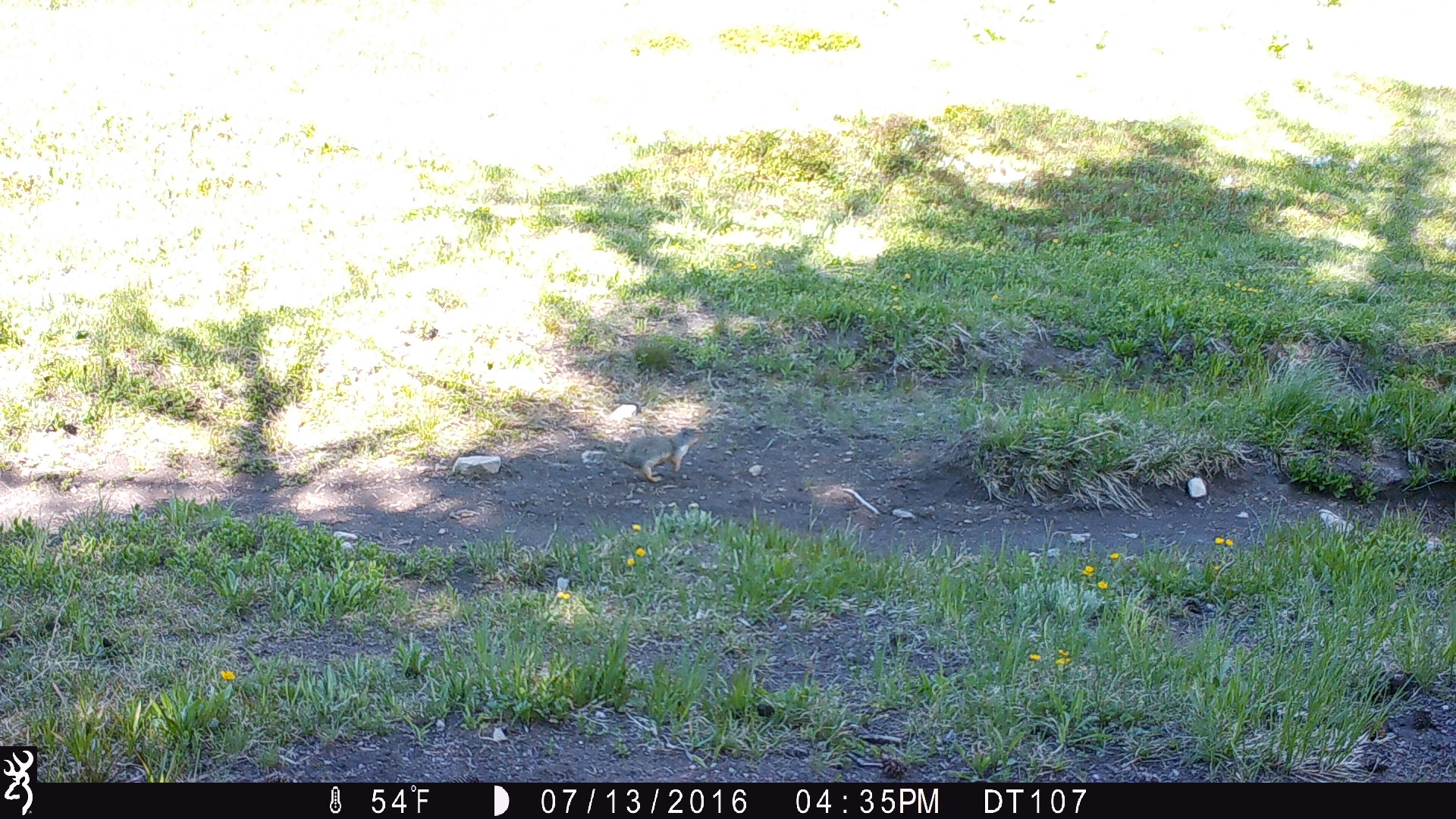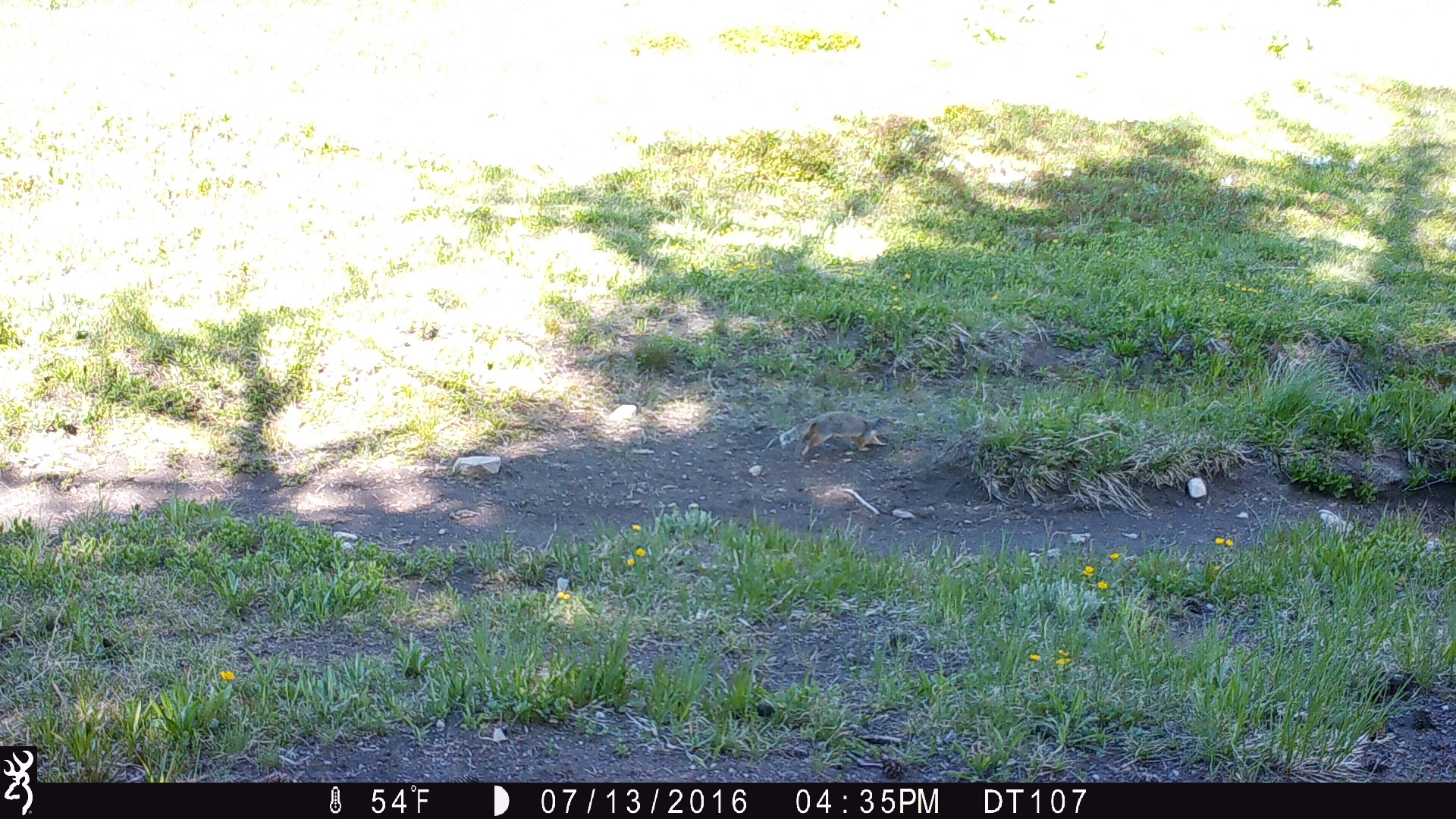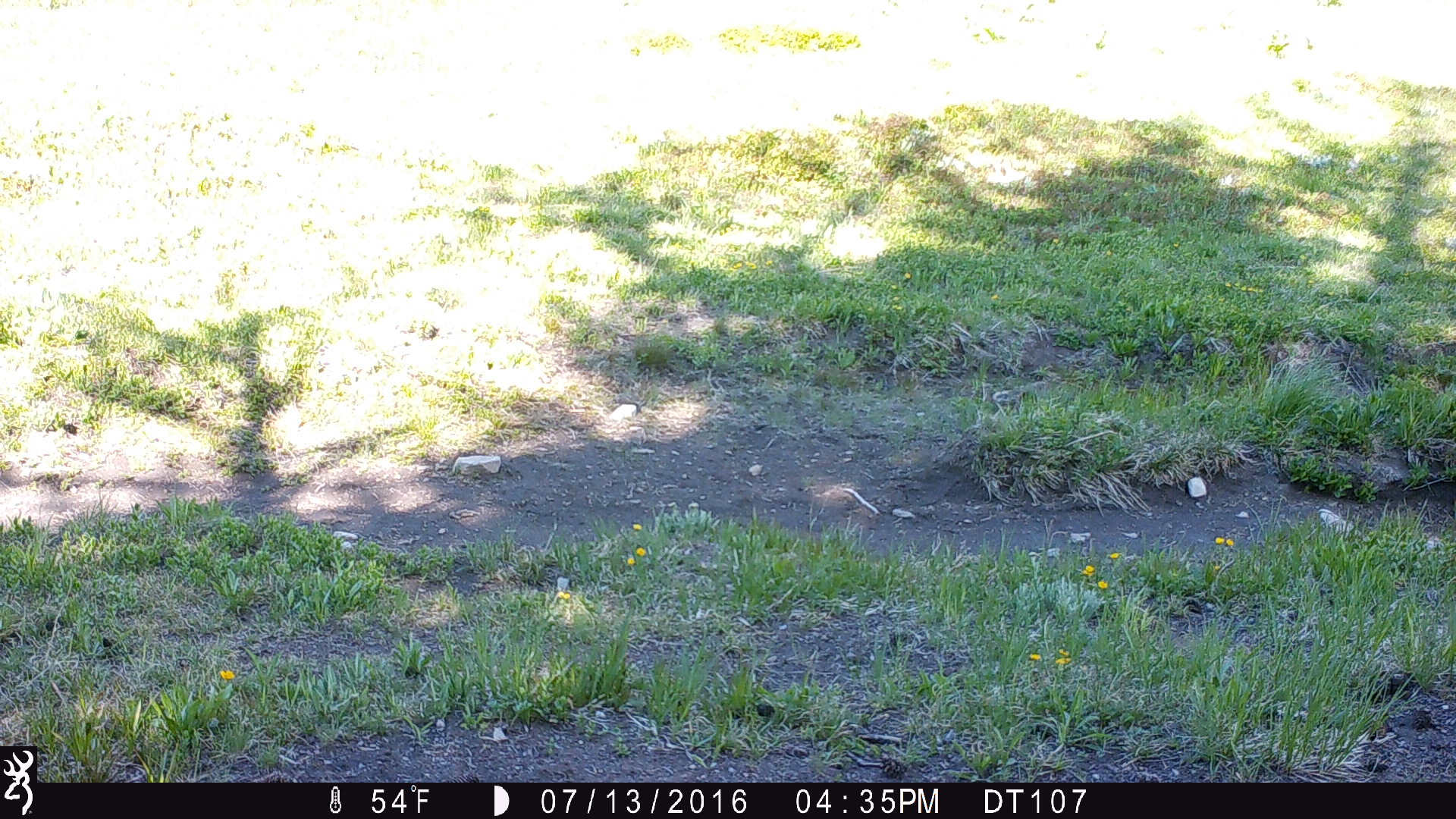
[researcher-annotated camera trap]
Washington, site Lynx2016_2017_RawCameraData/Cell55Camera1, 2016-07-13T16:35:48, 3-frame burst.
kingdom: Animalia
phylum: Chordata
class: Mammalia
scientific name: Mammalia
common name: small mammal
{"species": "small mammal (Mammalia)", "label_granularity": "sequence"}